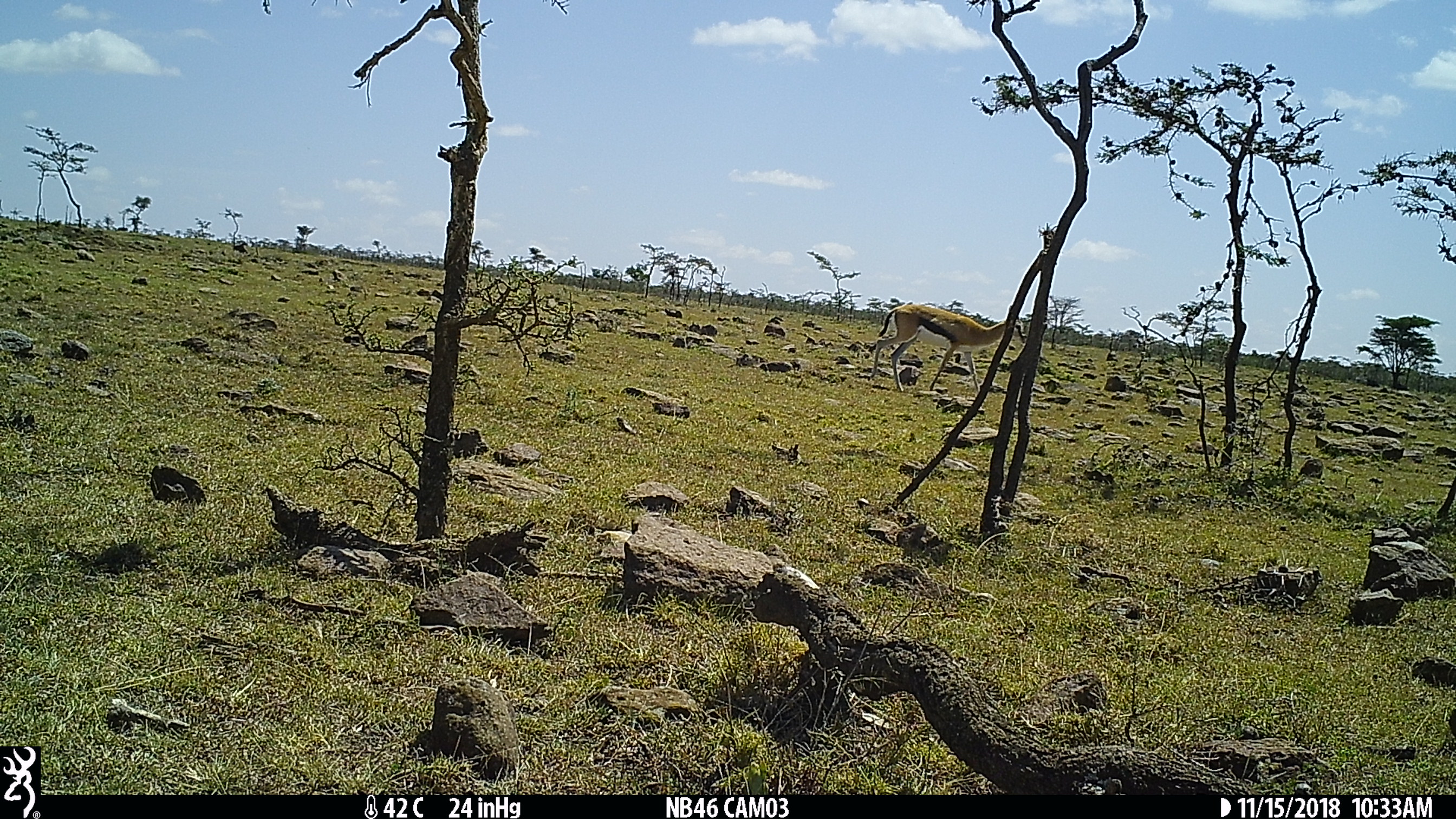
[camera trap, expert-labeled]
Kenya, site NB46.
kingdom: Animalia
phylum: Chordata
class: Mammalia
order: Artiodactyla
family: Bovidae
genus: Eudorcas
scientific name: Eudorcas thomsonii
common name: thomon's gazelle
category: gazelle thomsons